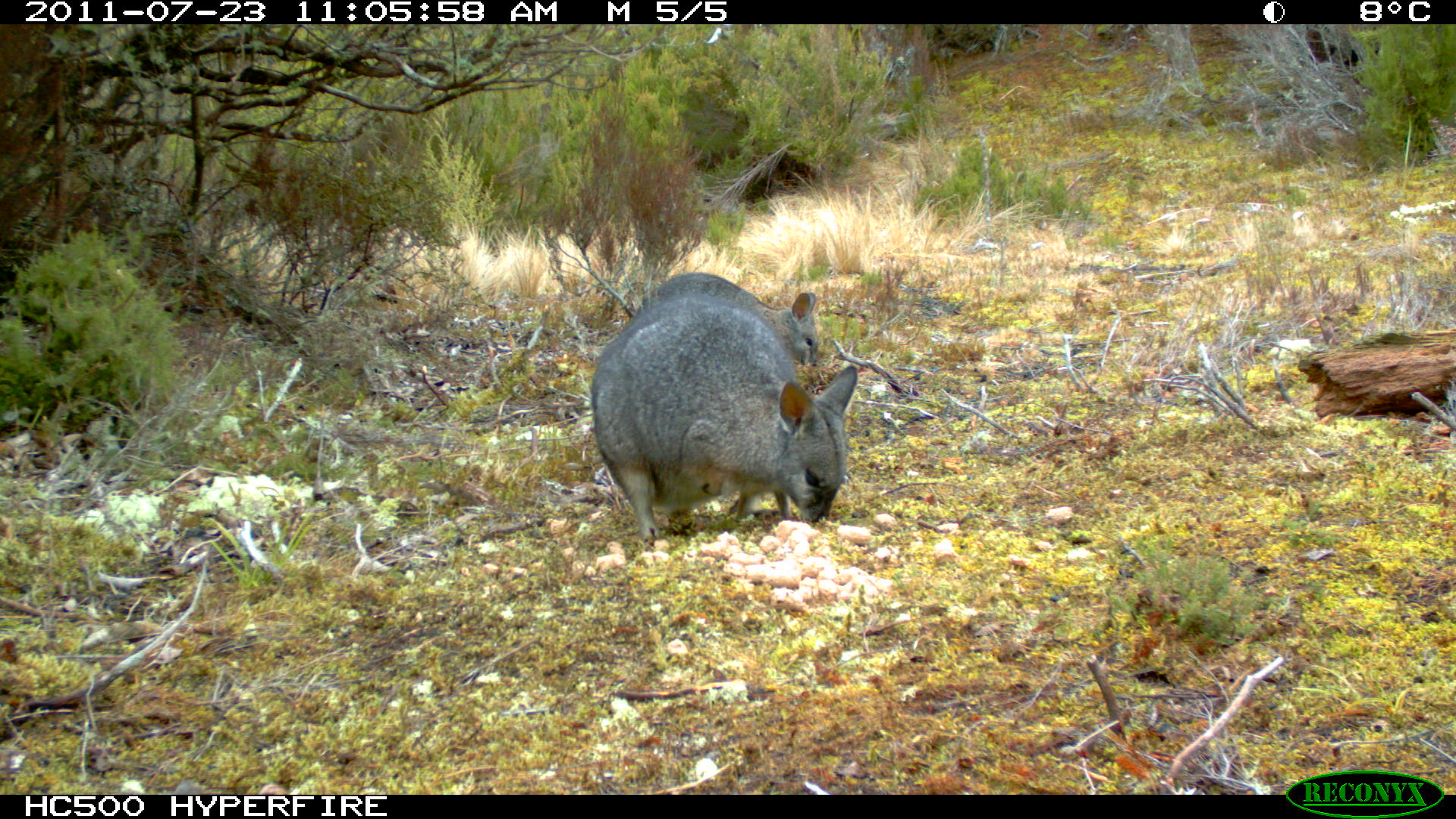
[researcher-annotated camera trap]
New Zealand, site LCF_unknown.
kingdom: Animalia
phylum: Chordata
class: Mammalia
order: Diprotodontia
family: Macropodidae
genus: Notamacropus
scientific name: Notamacropus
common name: wallaby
Wallaby (Notamacropus).